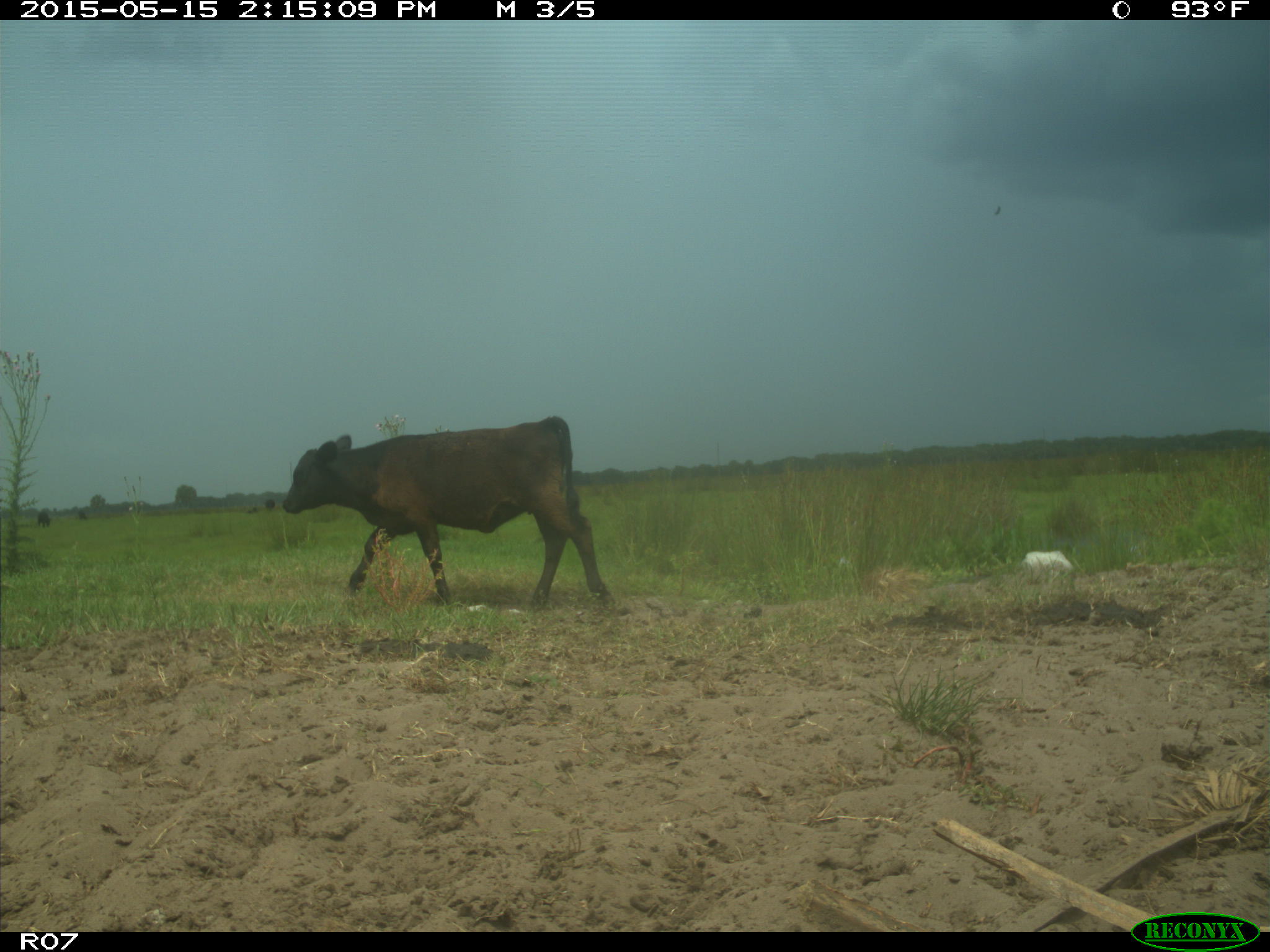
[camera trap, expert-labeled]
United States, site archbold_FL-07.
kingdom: Animalia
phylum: Chordata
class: Mammalia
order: Artiodactyla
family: Bovidae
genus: Bos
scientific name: Bos taurus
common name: domestic cow